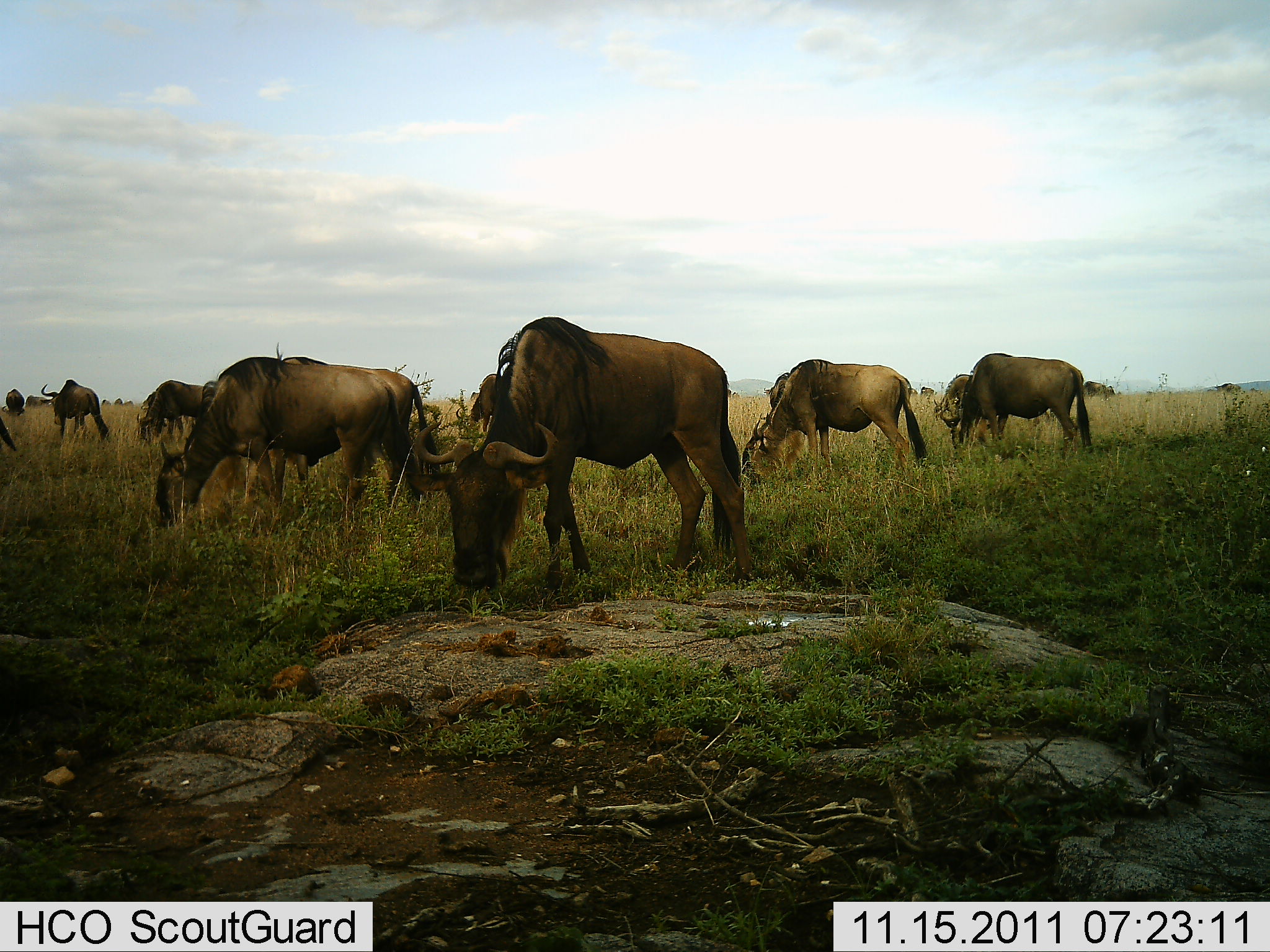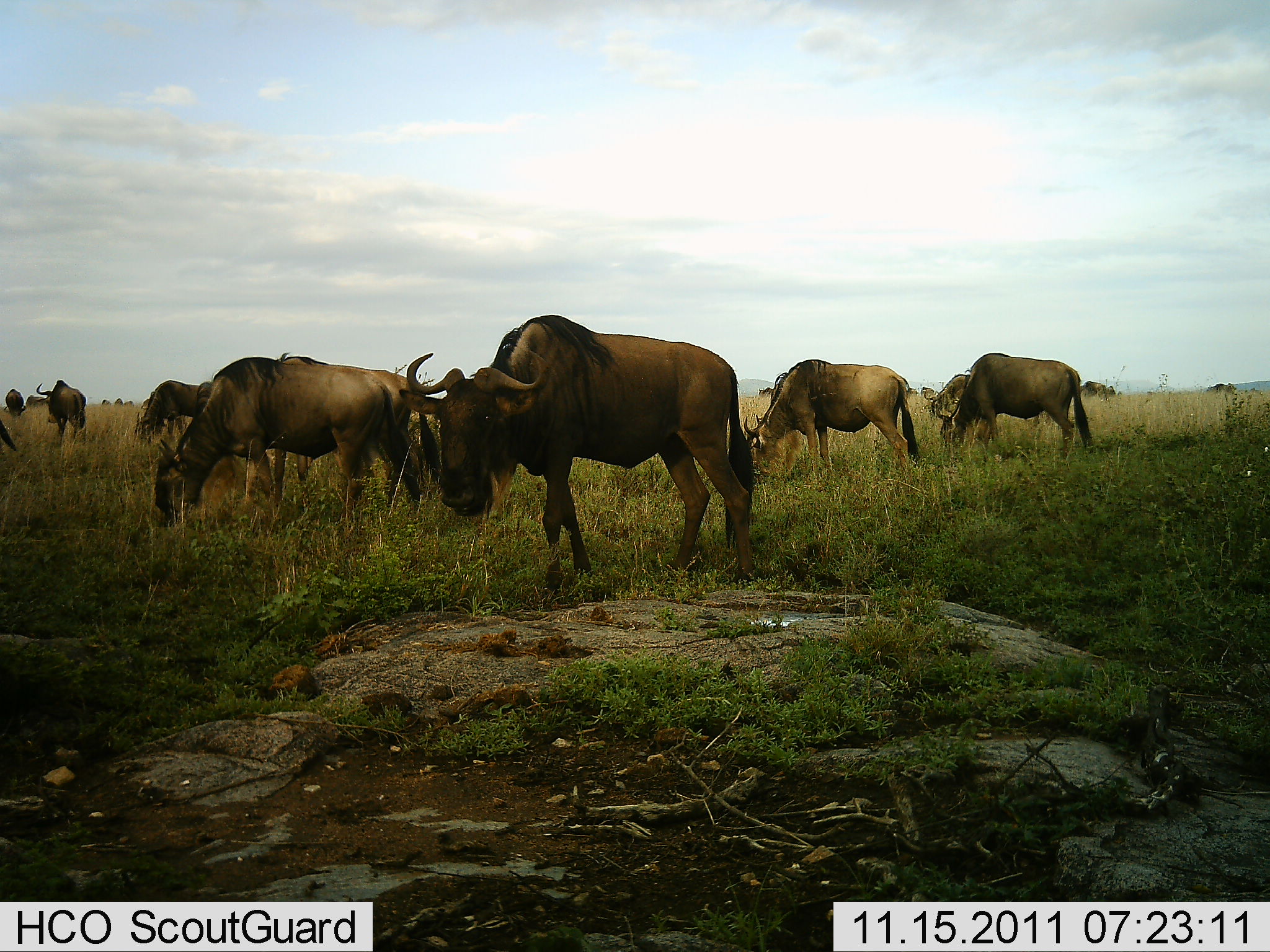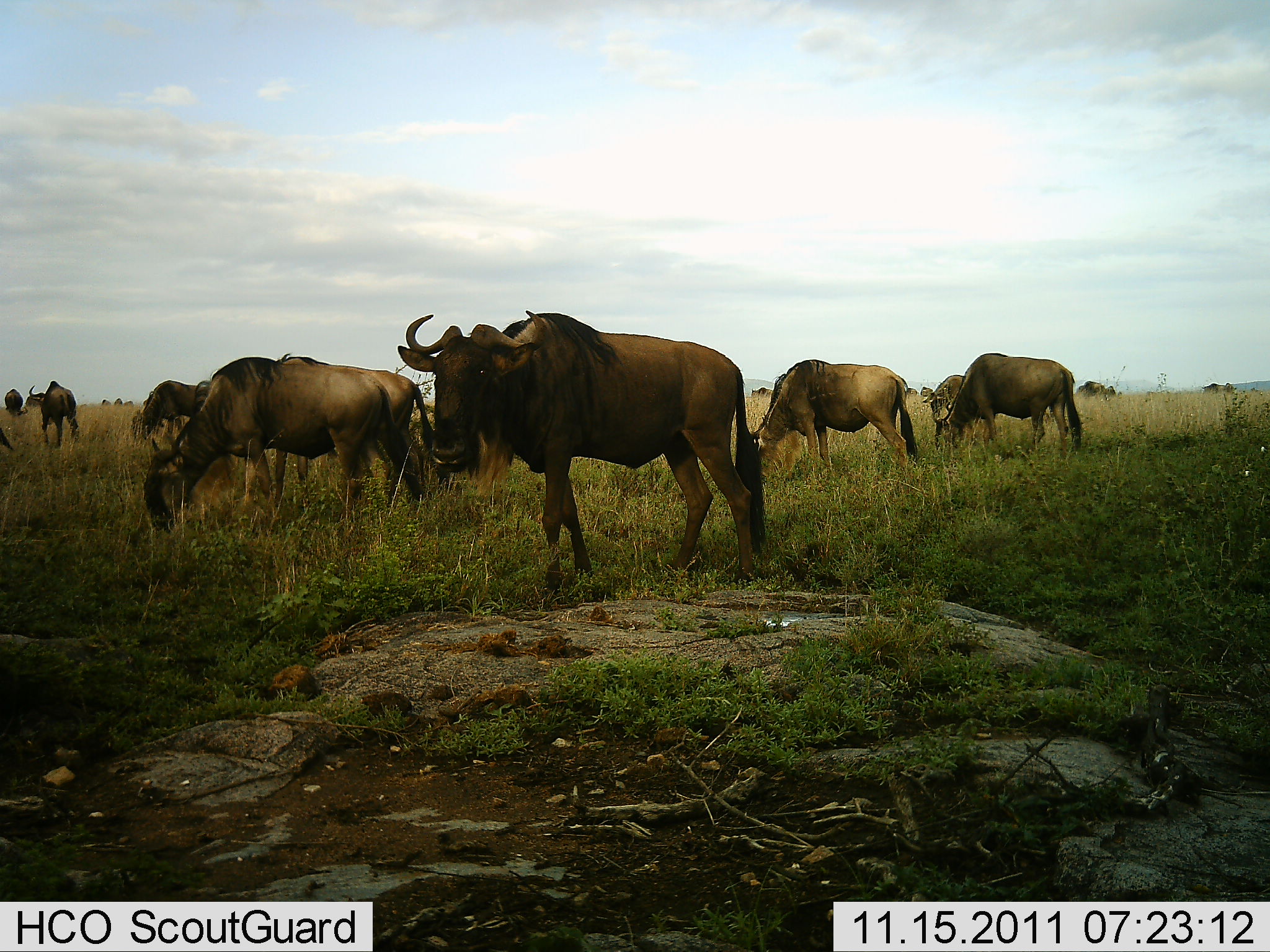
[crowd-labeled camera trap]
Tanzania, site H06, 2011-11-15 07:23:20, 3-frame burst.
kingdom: Animalia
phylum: Chordata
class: Mammalia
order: Artiodactyla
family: Bovidae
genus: Connochaetes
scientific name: Connochaetes taurinus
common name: blue wildebeest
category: wildebeest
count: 10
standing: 20%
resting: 0%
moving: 0%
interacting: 0%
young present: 0%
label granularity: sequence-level